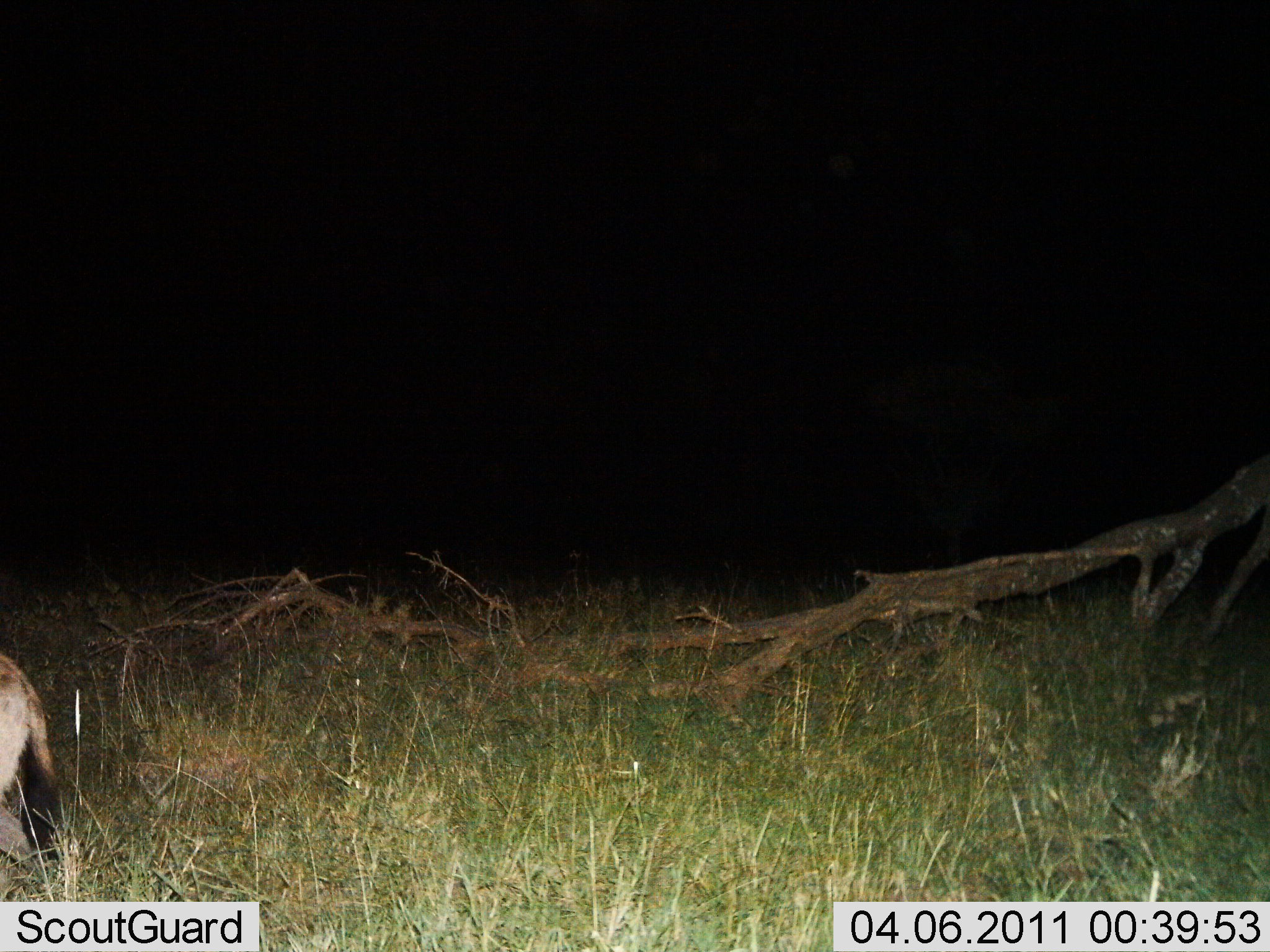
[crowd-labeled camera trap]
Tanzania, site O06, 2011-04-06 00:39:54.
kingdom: Animalia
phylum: Chordata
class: Mammalia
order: Carnivora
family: Hyaenidae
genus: Crocuta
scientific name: Crocuta crocuta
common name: spotted hyena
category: hyenaspotted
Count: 1.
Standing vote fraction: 43%.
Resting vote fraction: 0%.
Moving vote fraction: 57%.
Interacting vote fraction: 0%.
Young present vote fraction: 0%.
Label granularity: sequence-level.